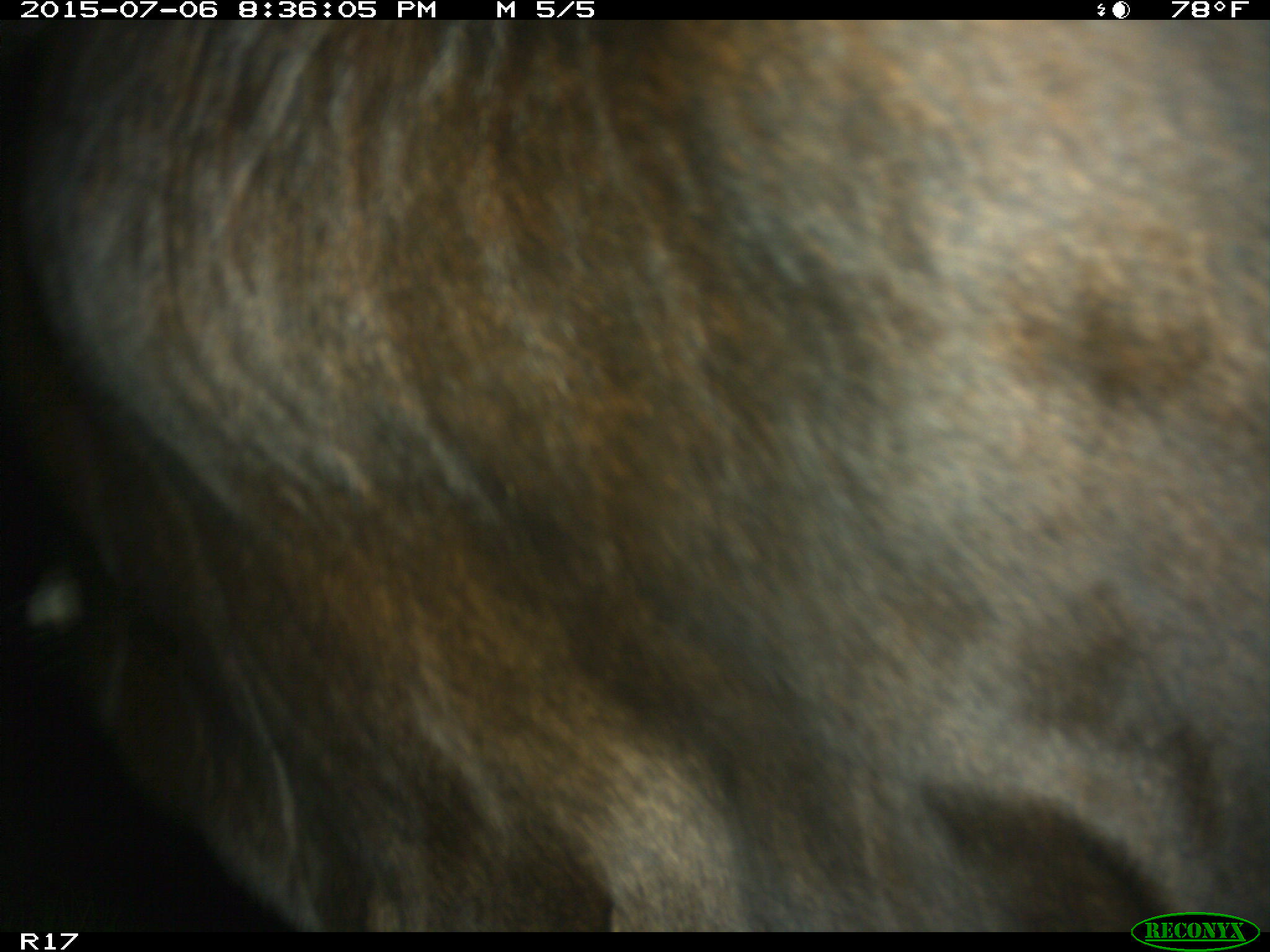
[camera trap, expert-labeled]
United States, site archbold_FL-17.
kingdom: Animalia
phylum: Chordata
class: Mammalia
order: Artiodactyla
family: Bovidae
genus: Bos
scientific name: Bos taurus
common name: domestic cow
Bos taurus (domestic cow).